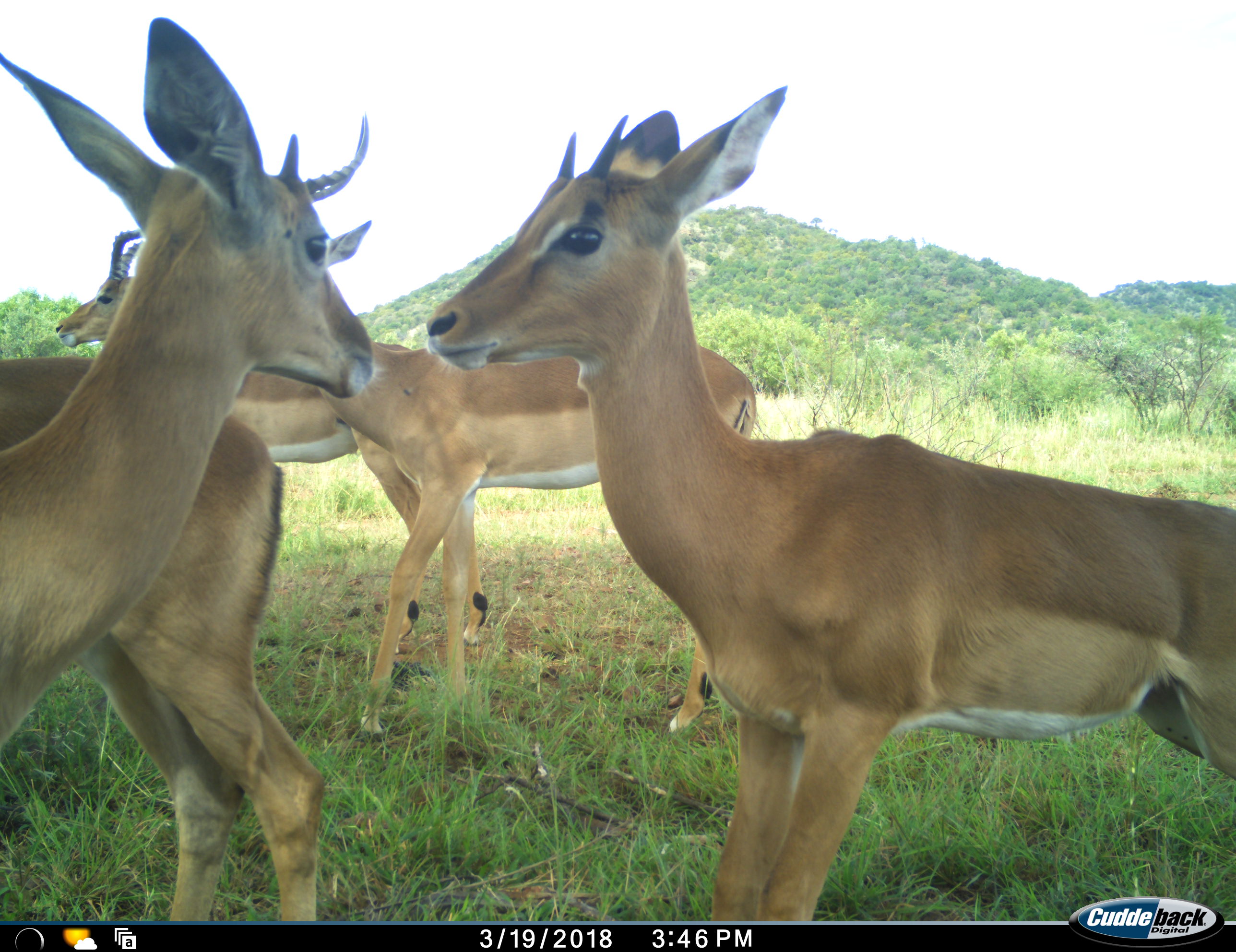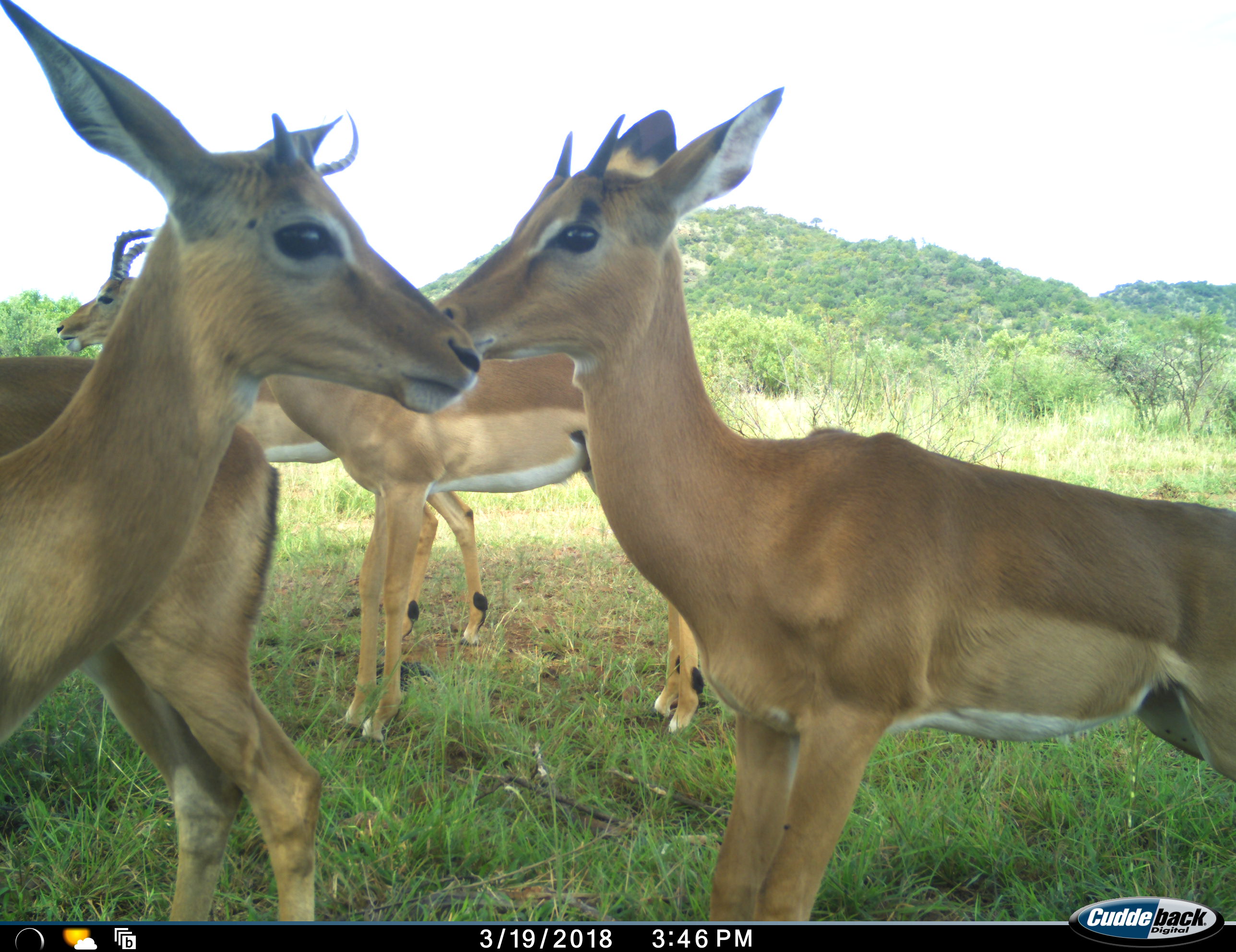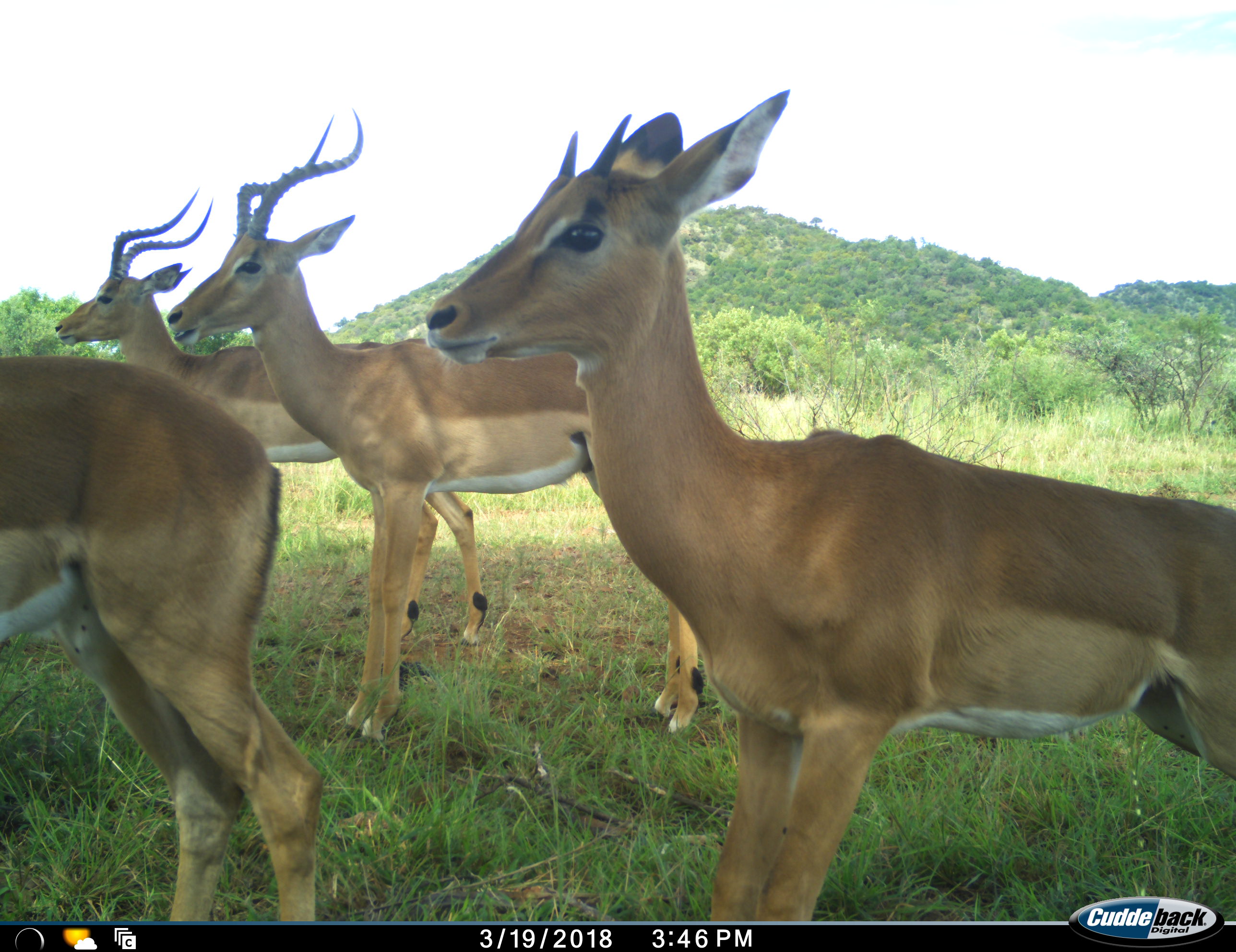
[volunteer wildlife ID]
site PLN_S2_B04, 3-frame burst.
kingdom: Animalia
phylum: Chordata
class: Mammalia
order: Artiodactyla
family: Bovidae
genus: Aepyceros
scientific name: Aepyceros melampus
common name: impala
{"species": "impala (Aepyceros melampus)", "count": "5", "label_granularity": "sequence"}